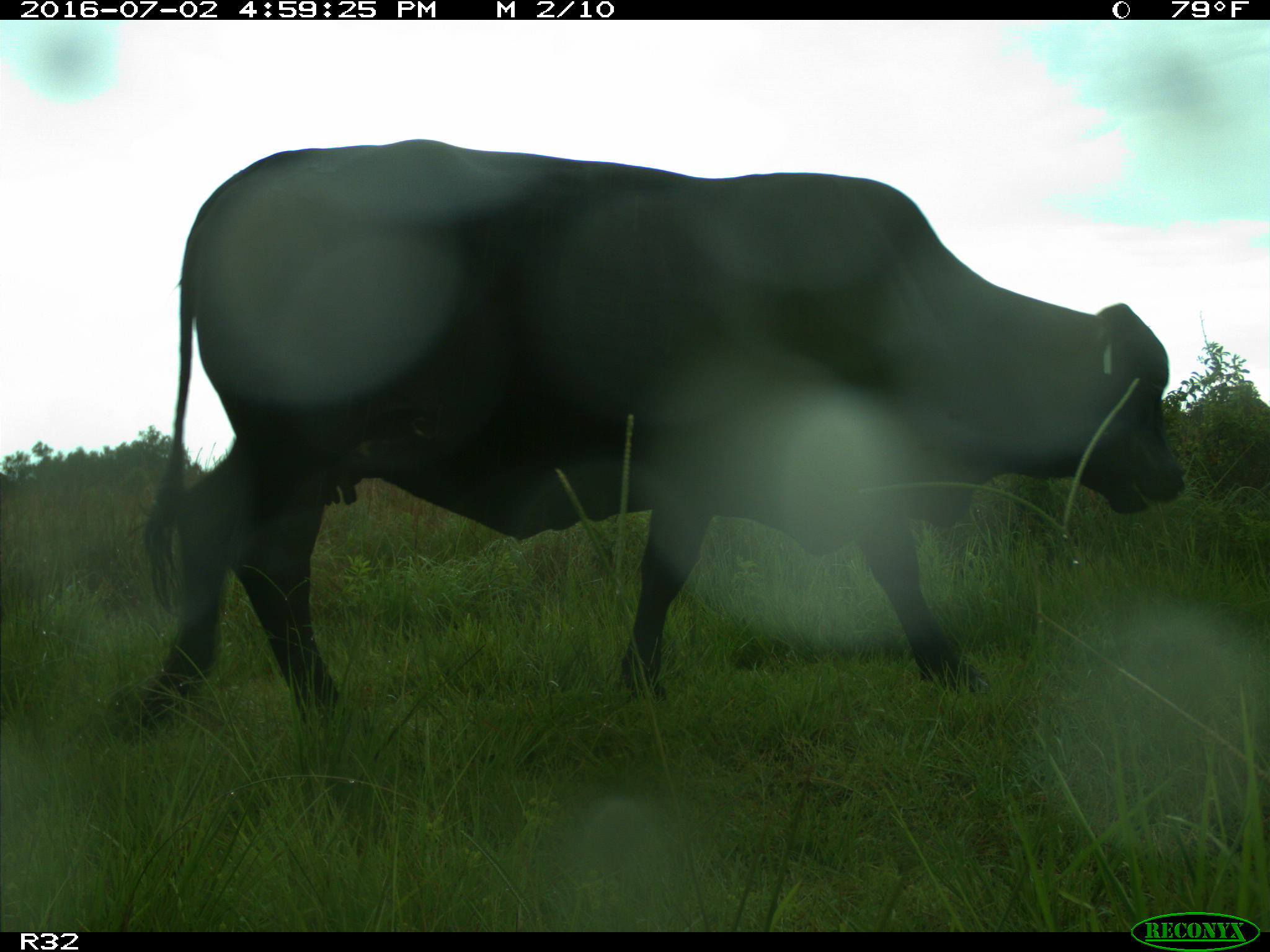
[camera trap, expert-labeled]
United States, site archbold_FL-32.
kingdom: Animalia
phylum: Chordata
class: Mammalia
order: Artiodactyla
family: Bovidae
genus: Bos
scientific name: Bos taurus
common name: domestic cow